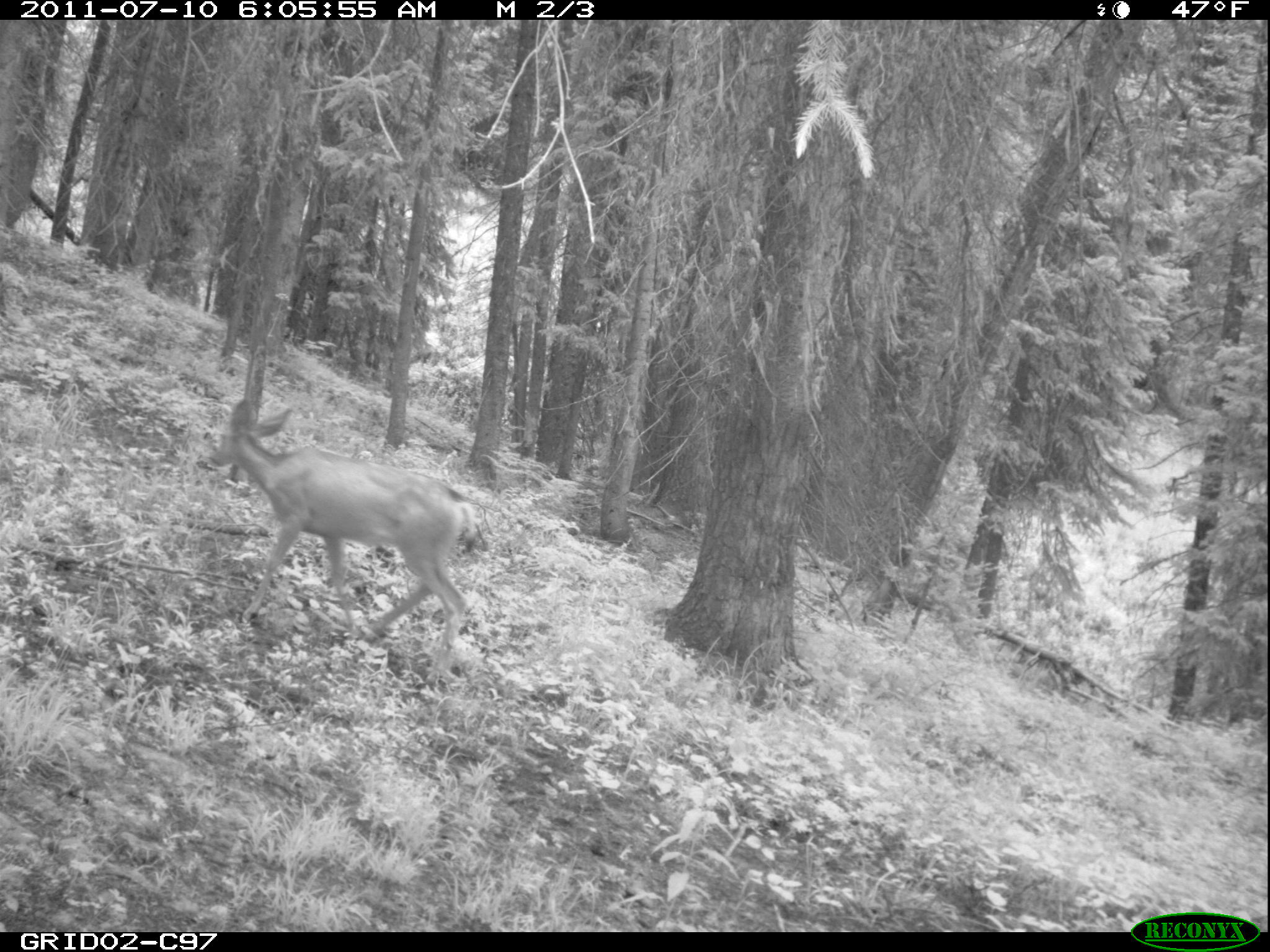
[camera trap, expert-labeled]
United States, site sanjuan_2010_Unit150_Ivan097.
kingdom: Animalia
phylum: Chordata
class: Mammalia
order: Artiodactyla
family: Cervidae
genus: Odocoileus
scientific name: Odocoileus hemionus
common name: mule deer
Odocoileus hemionus (mule deer).